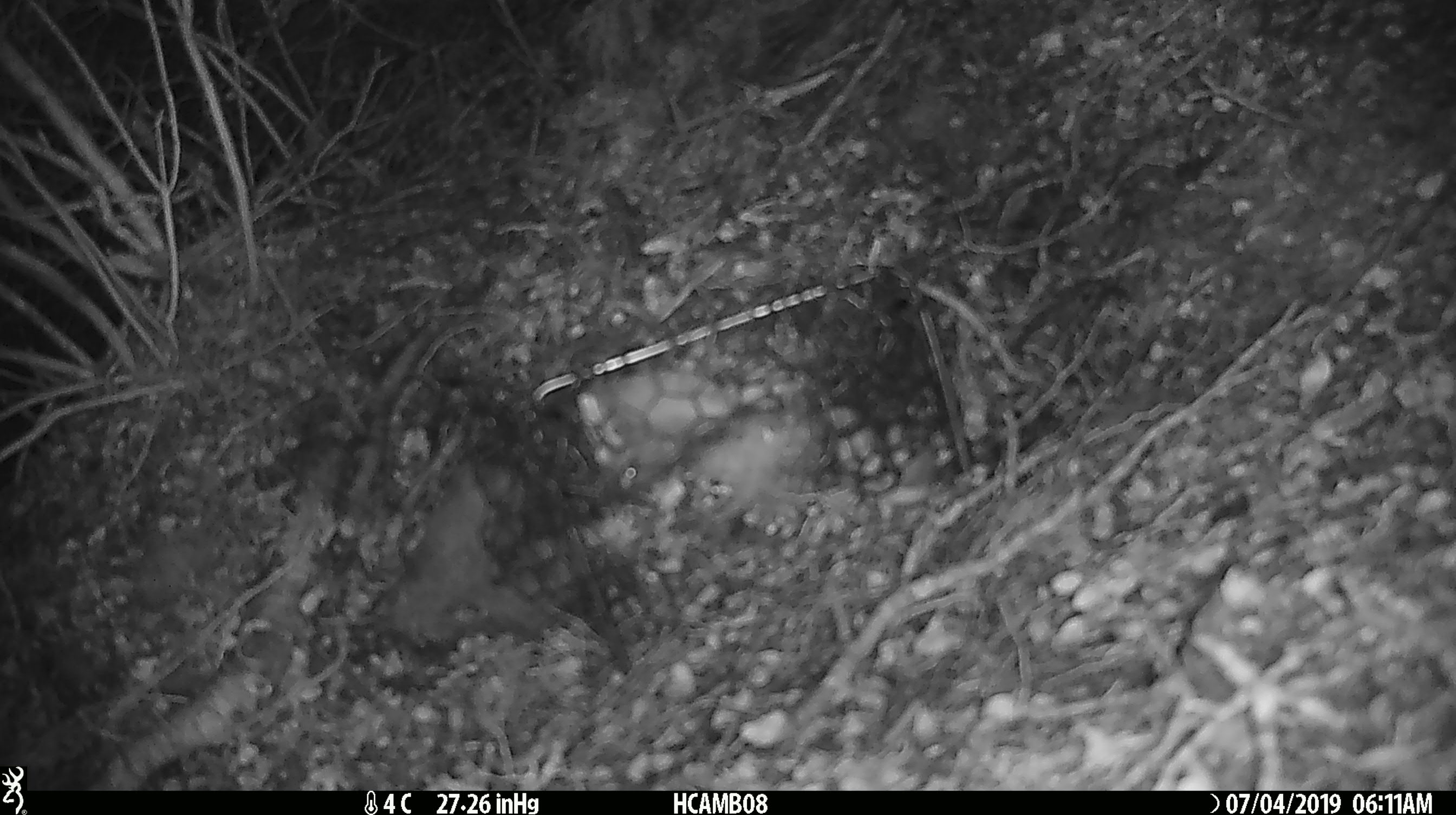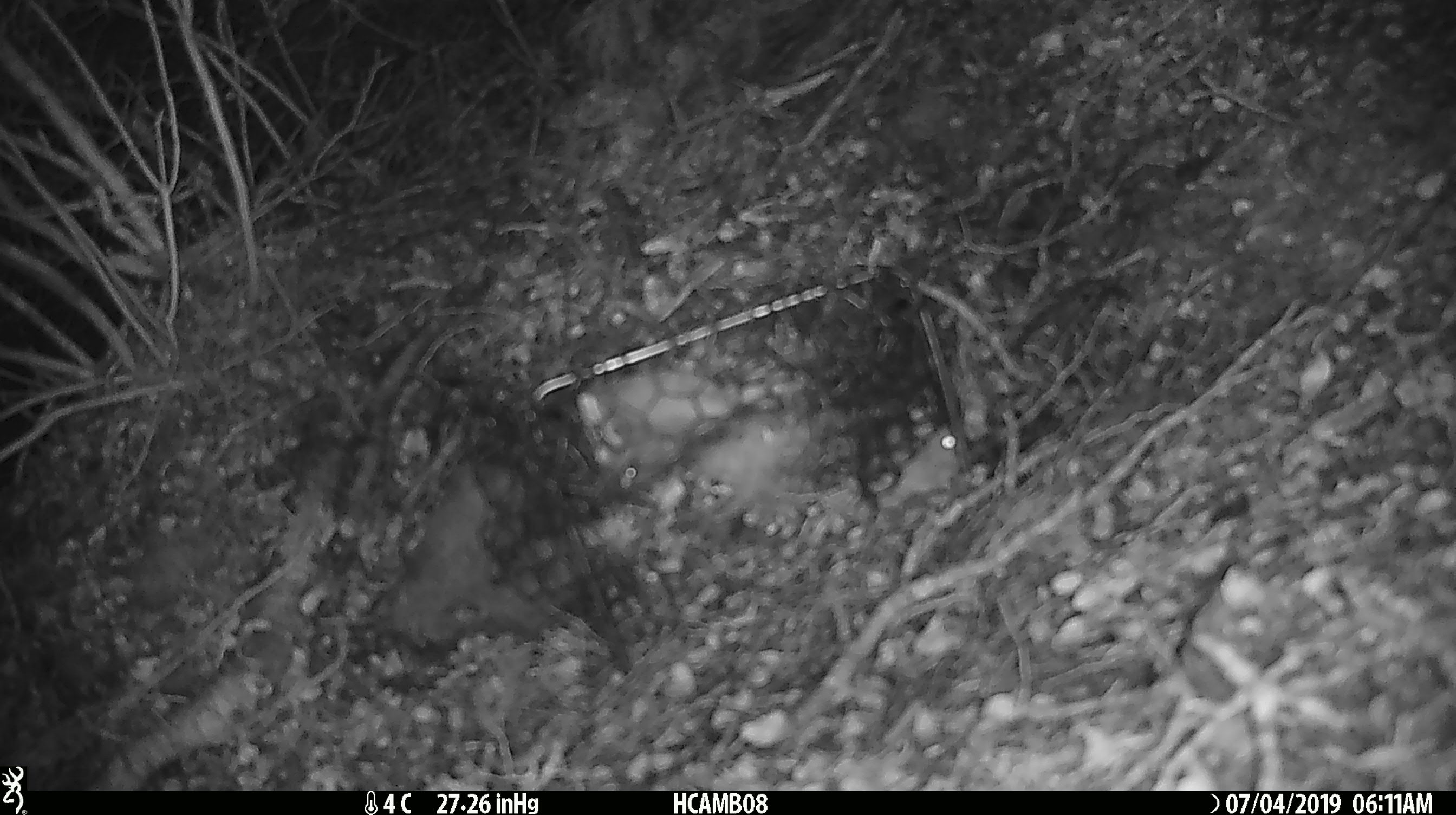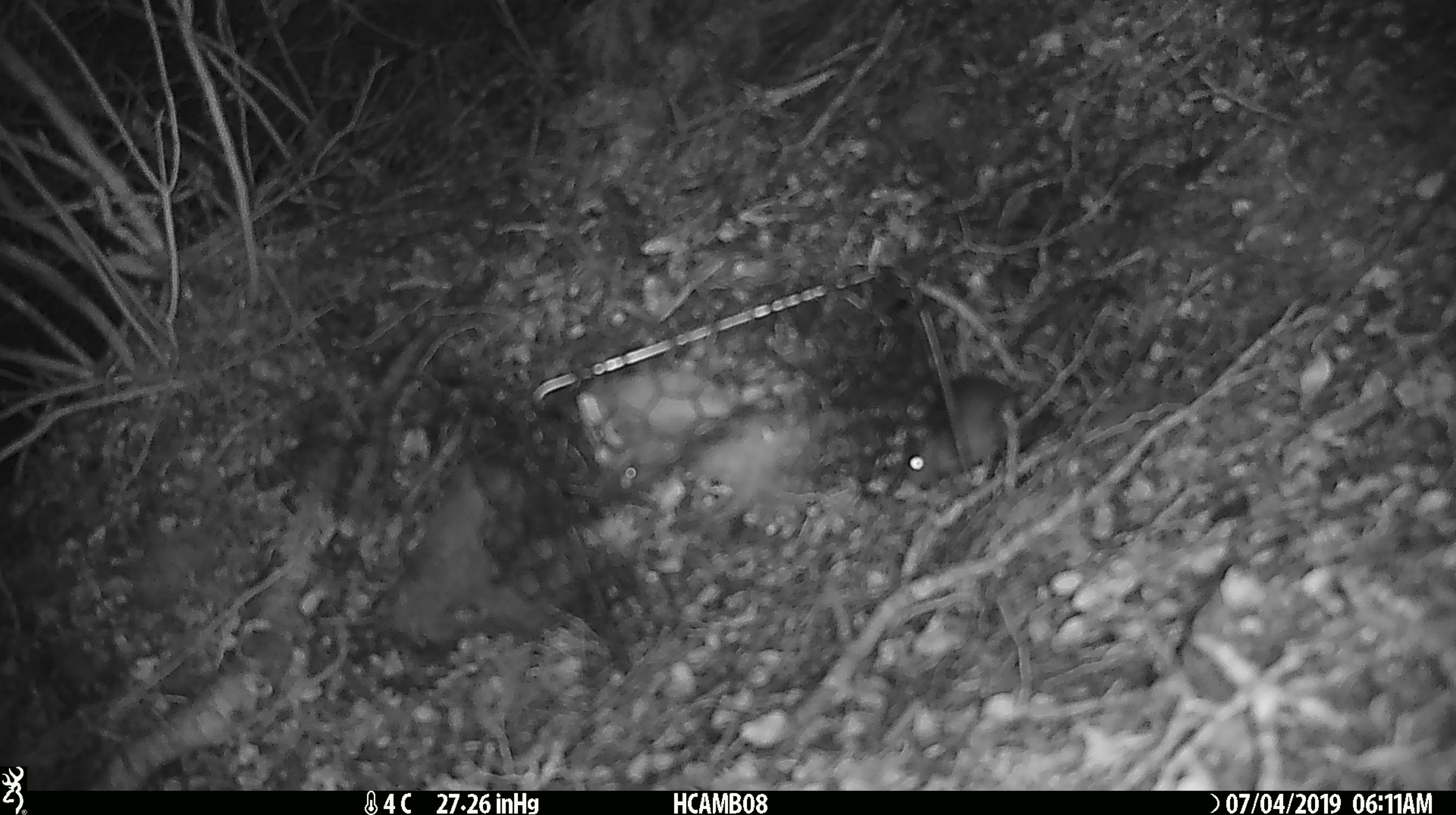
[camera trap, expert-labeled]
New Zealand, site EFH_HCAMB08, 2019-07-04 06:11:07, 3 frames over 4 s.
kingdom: Animalia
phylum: Chordata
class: Mammalia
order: Rodentia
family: Muridae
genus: Mus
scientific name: Mus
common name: mouse